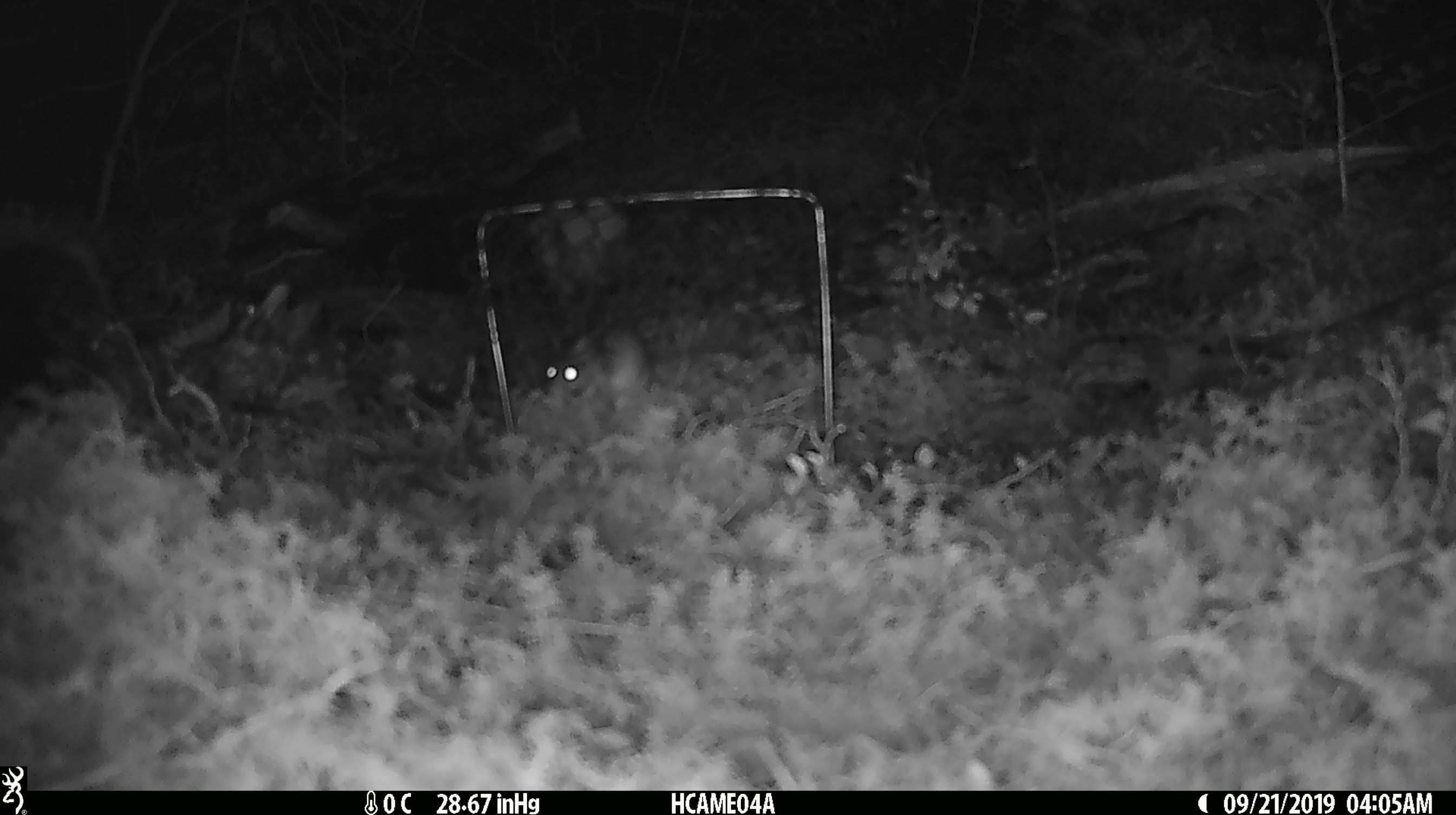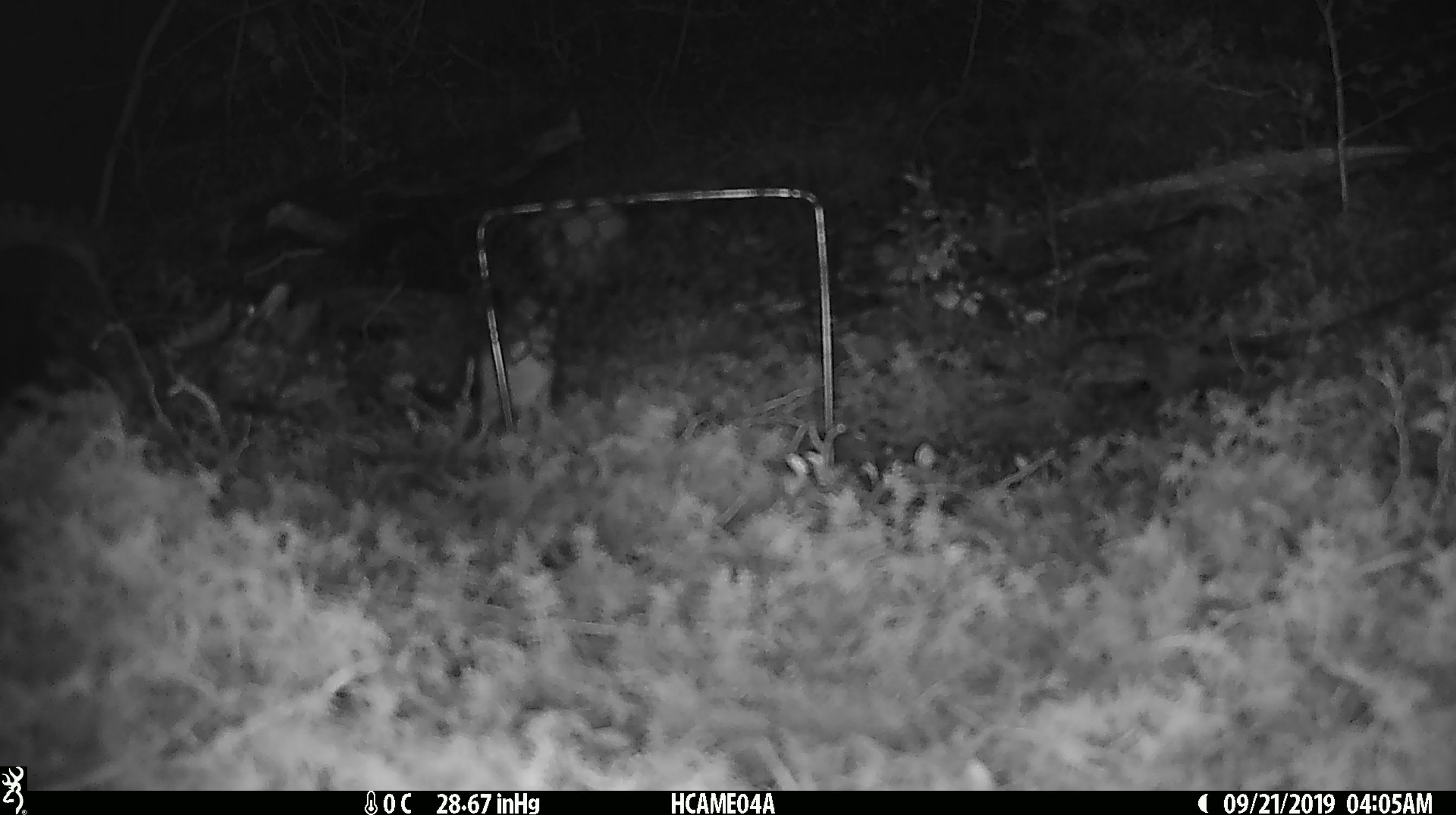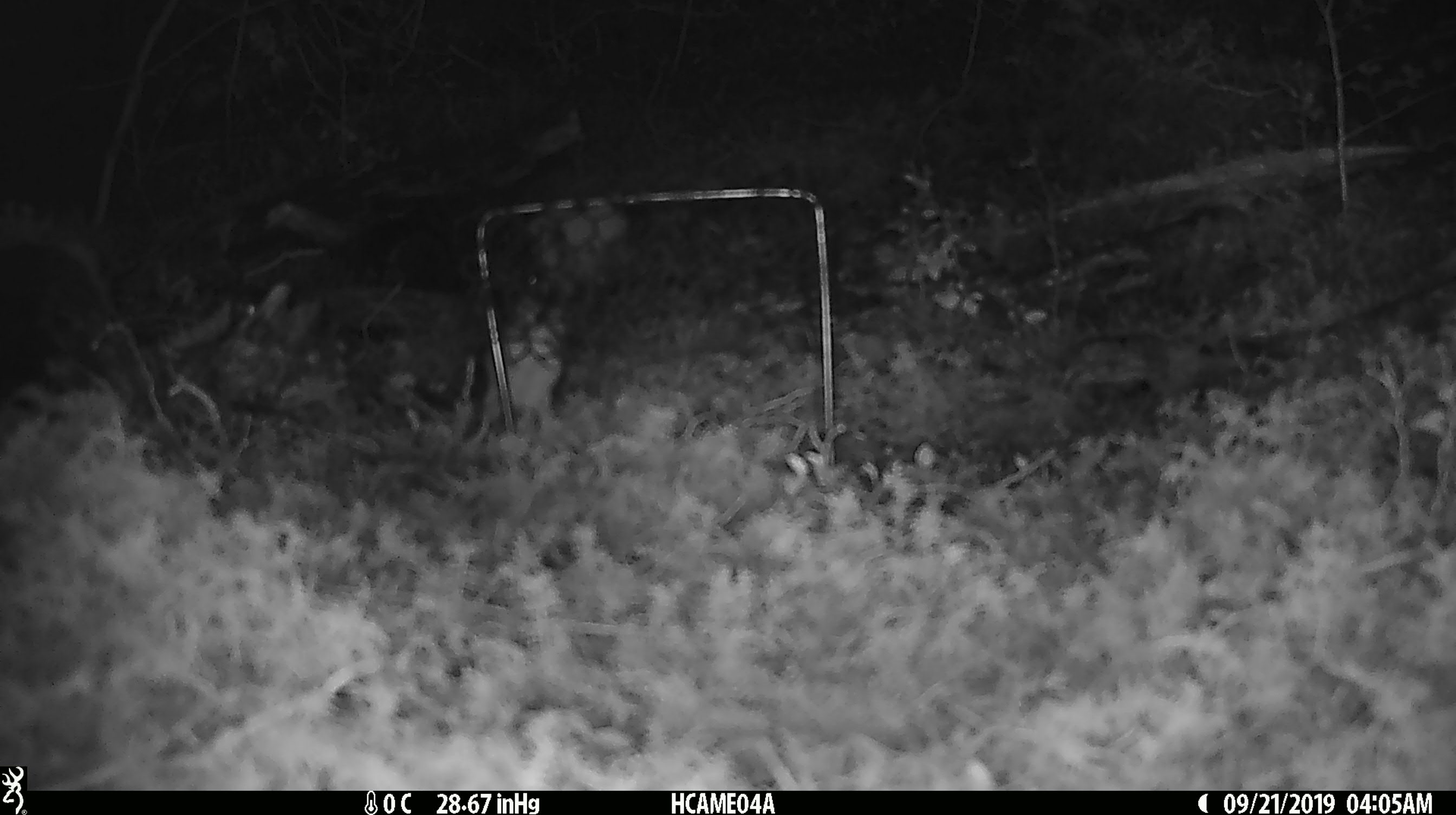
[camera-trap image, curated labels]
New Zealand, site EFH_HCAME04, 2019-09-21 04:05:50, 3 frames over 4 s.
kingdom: Animalia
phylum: Chordata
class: Mammalia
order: Rodentia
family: Muridae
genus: Mus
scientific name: Mus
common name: mouse